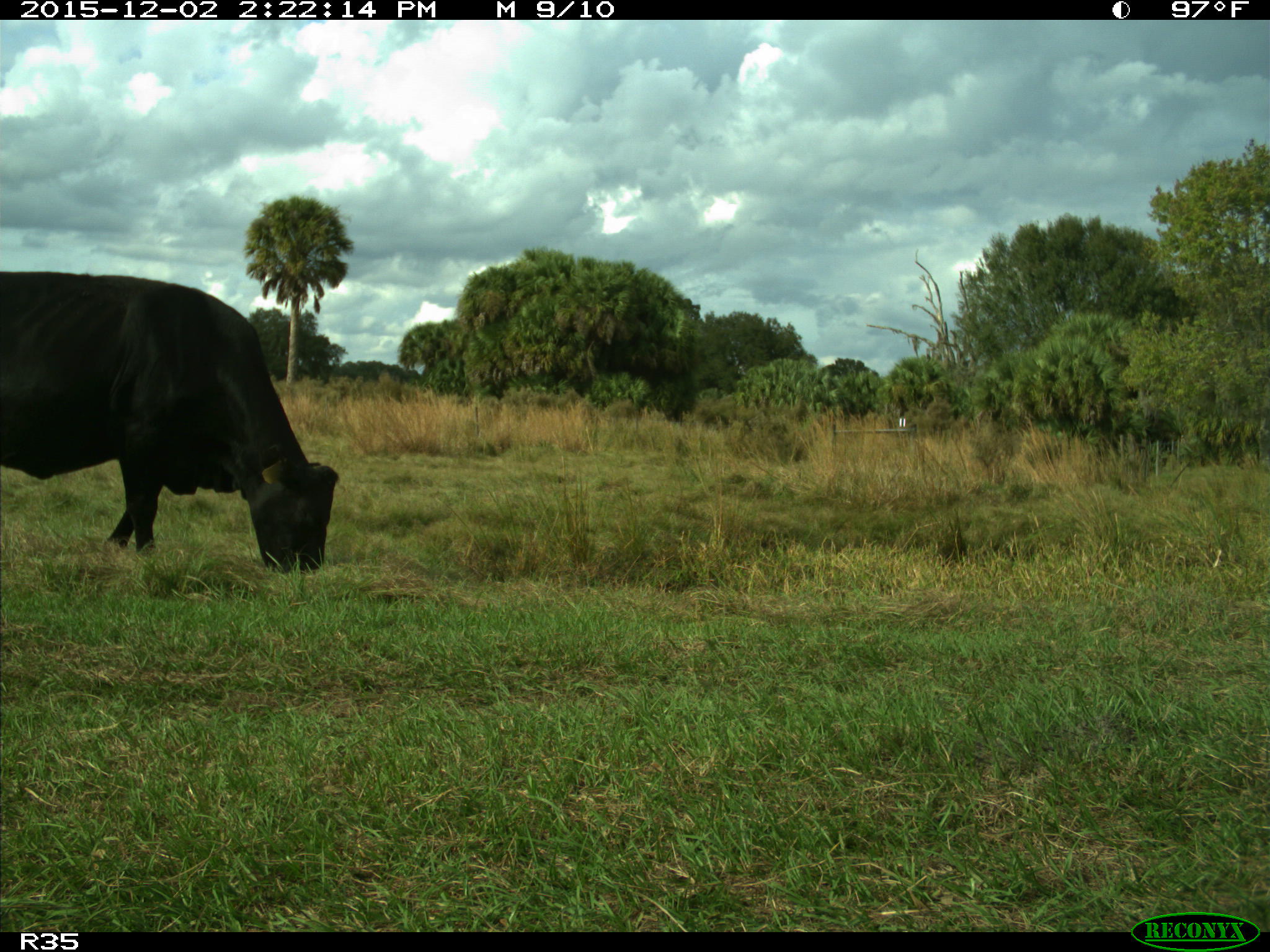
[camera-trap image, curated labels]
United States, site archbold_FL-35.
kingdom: Animalia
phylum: Chordata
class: Mammalia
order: Artiodactyla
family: Bovidae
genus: Bos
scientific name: Bos taurus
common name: domestic cow